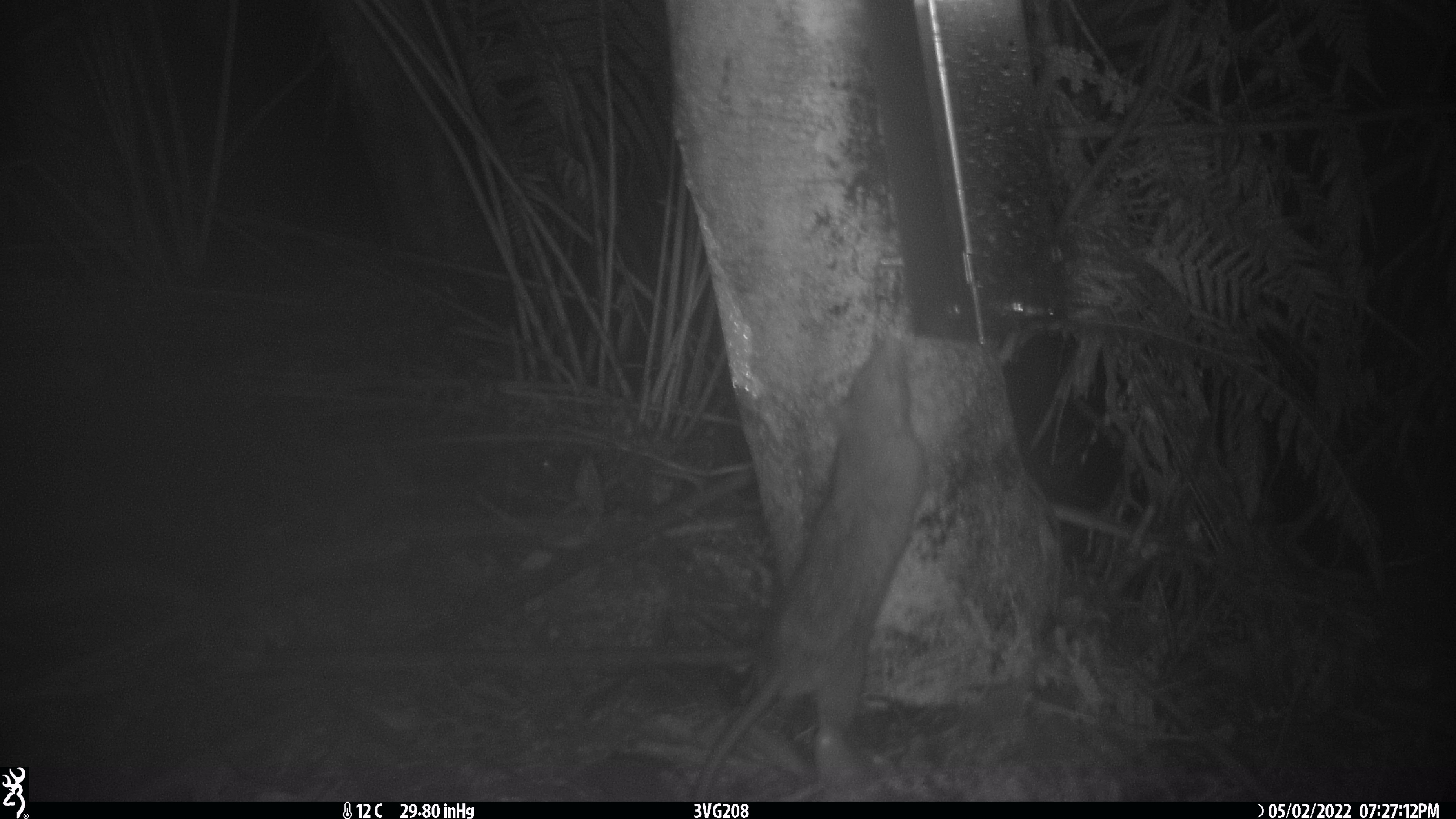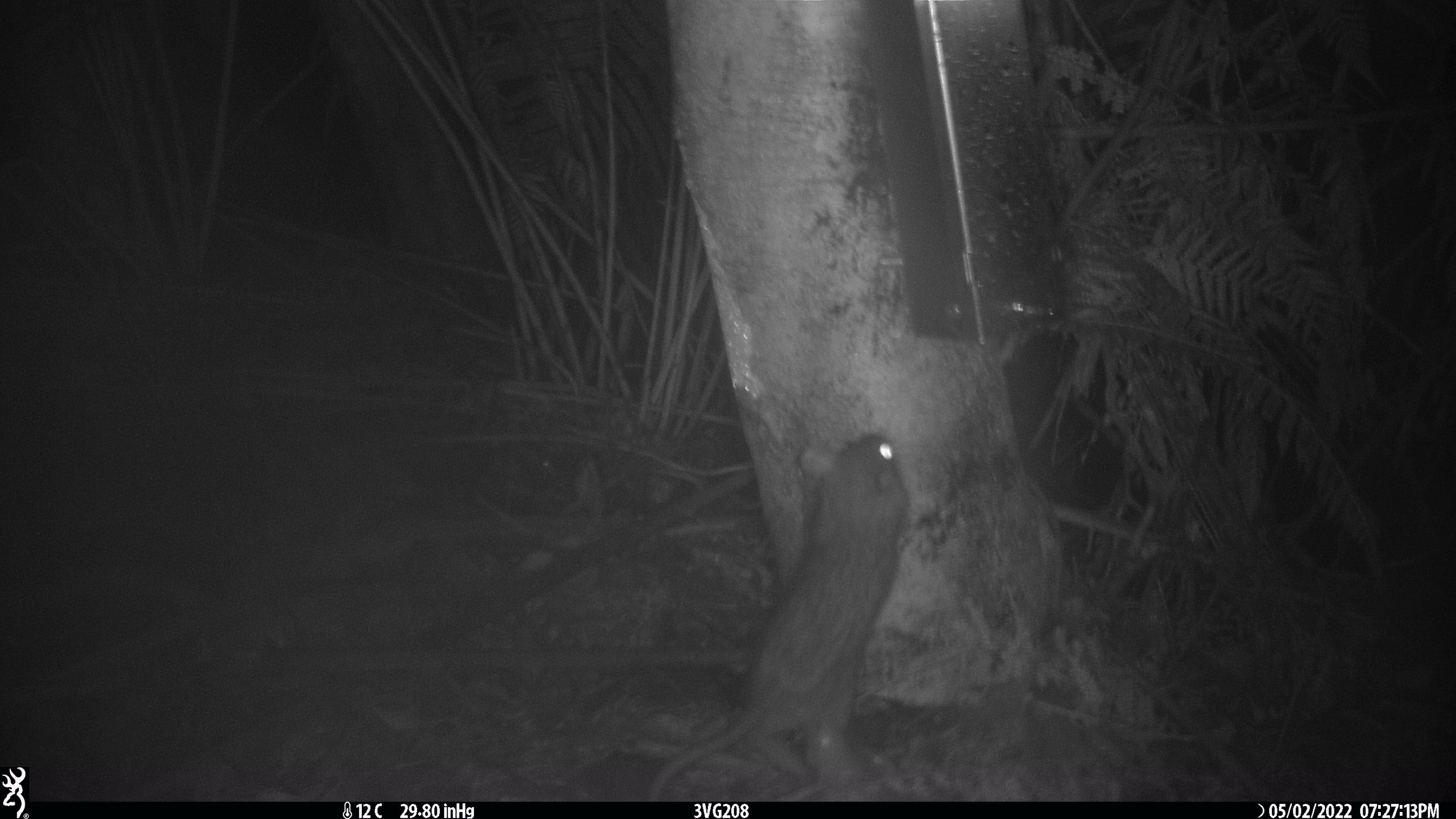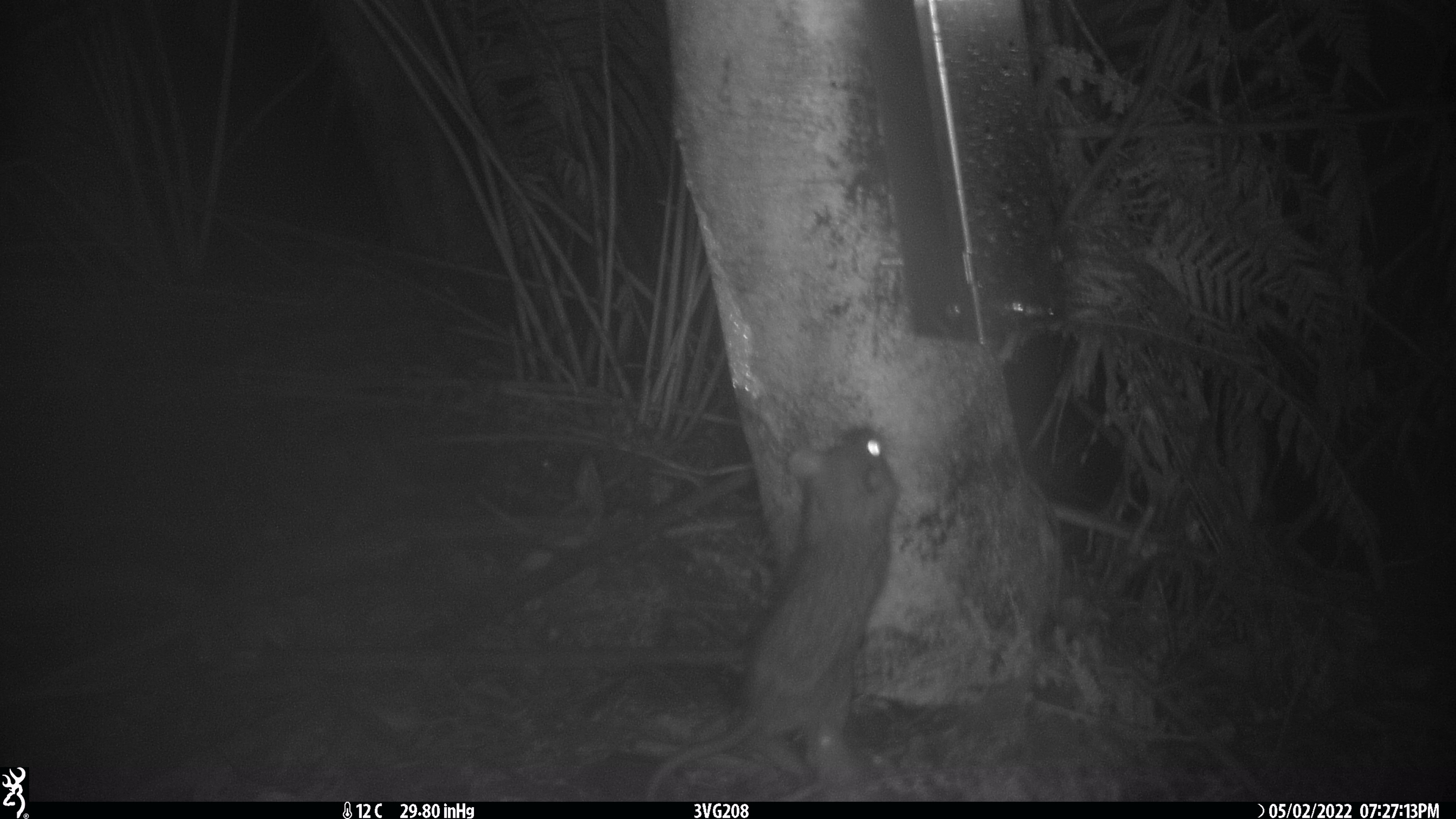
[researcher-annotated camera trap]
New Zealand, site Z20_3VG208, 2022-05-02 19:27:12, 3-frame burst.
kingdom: Animalia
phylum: Chordata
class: Mammalia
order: Rodentia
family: Muridae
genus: Rattus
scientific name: Rattus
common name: rat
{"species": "rat (Rattus)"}